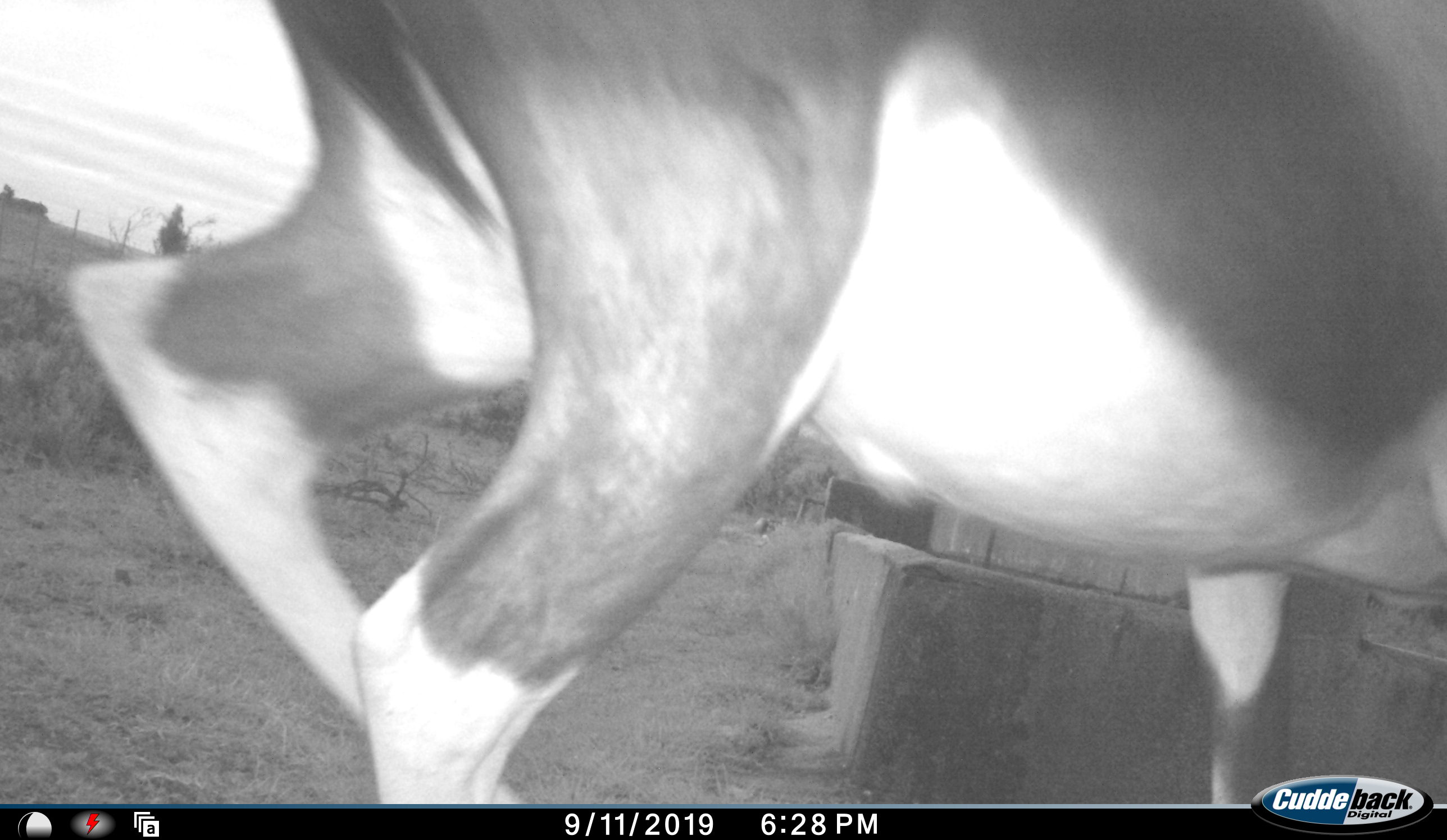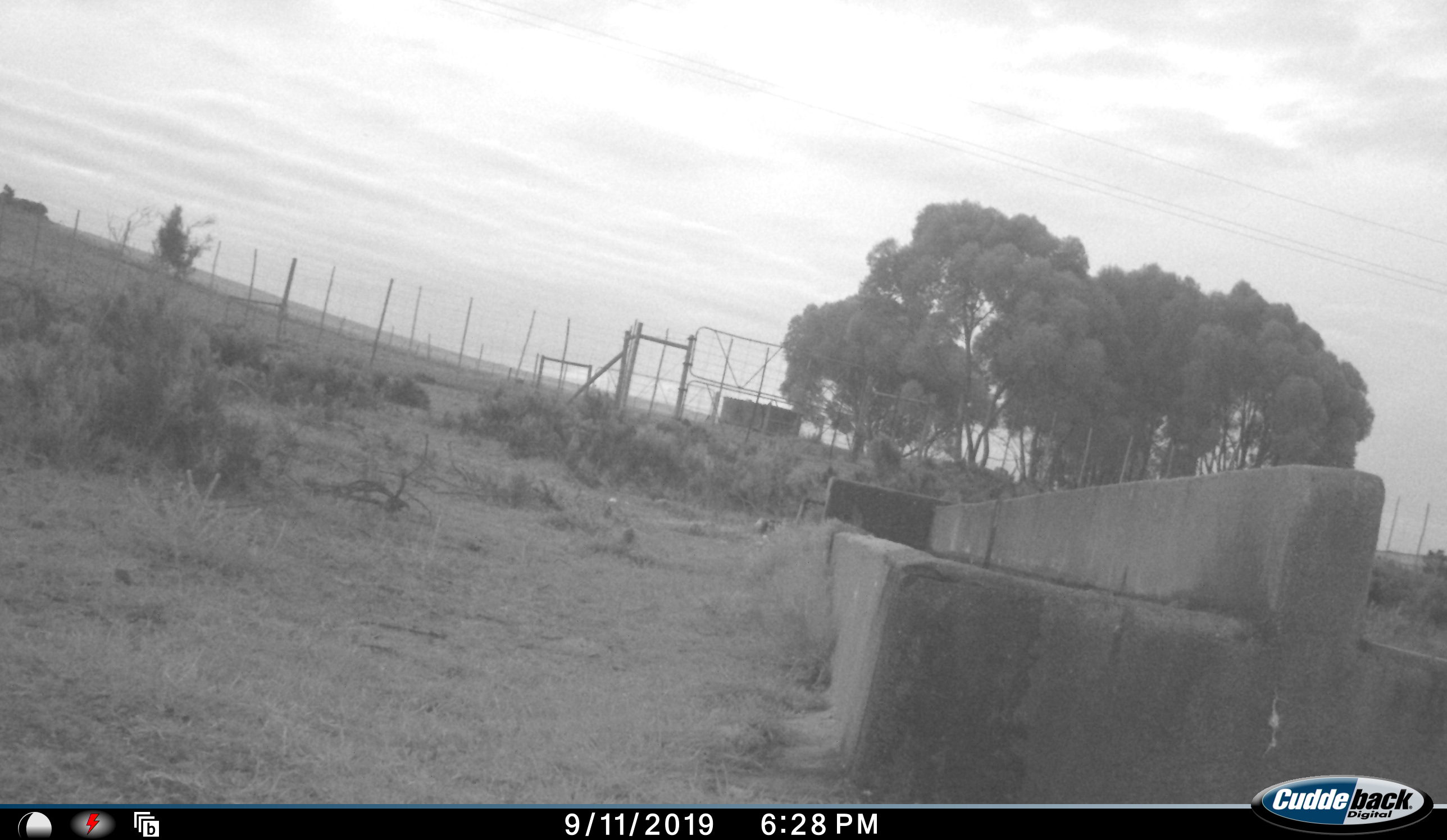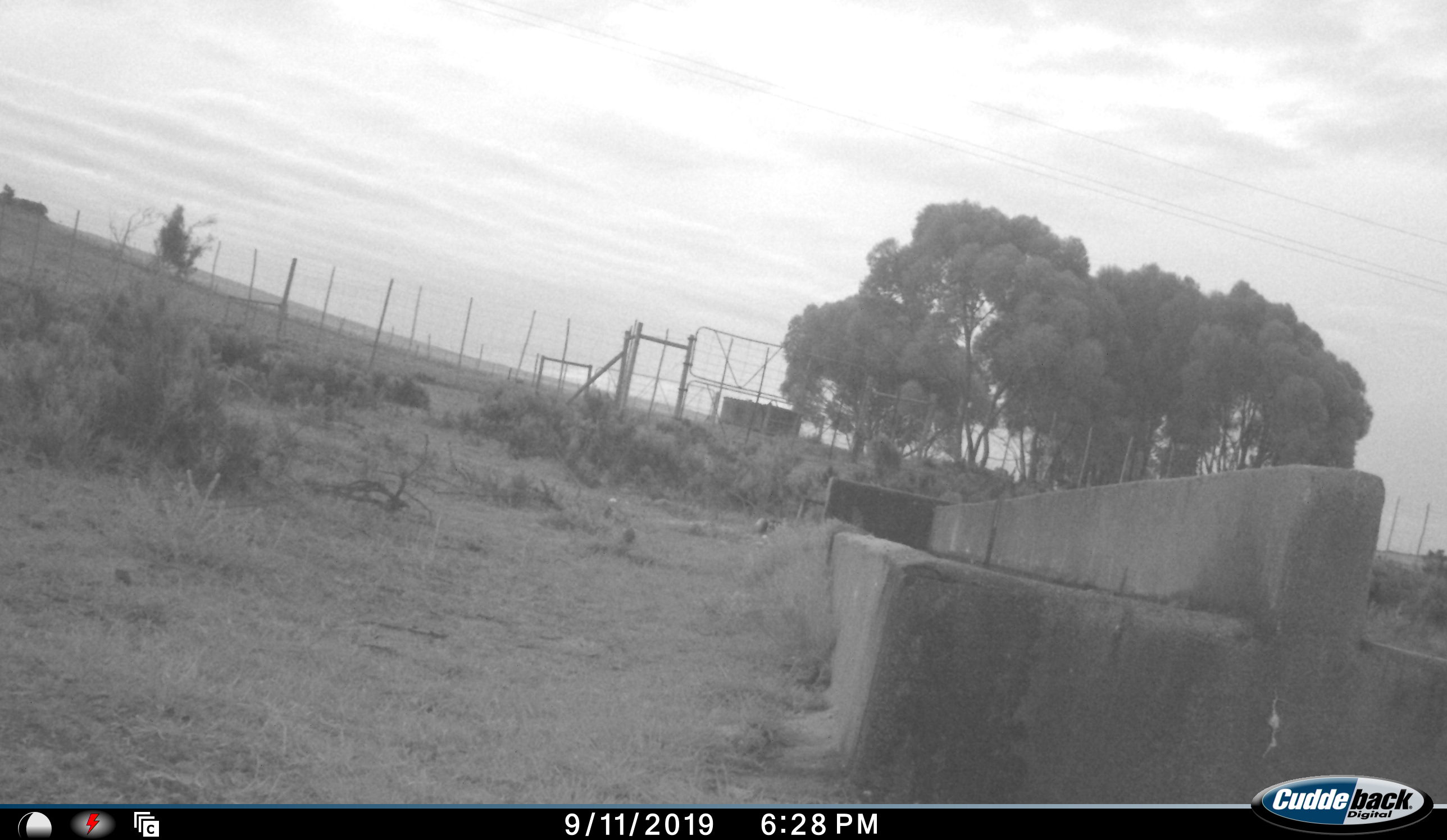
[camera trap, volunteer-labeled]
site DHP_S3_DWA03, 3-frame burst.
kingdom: Animalia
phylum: Chordata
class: Mammalia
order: Artiodactyla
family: Bovidae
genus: Damaliscus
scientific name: Damaliscus pygargus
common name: bontebok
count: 1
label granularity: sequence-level